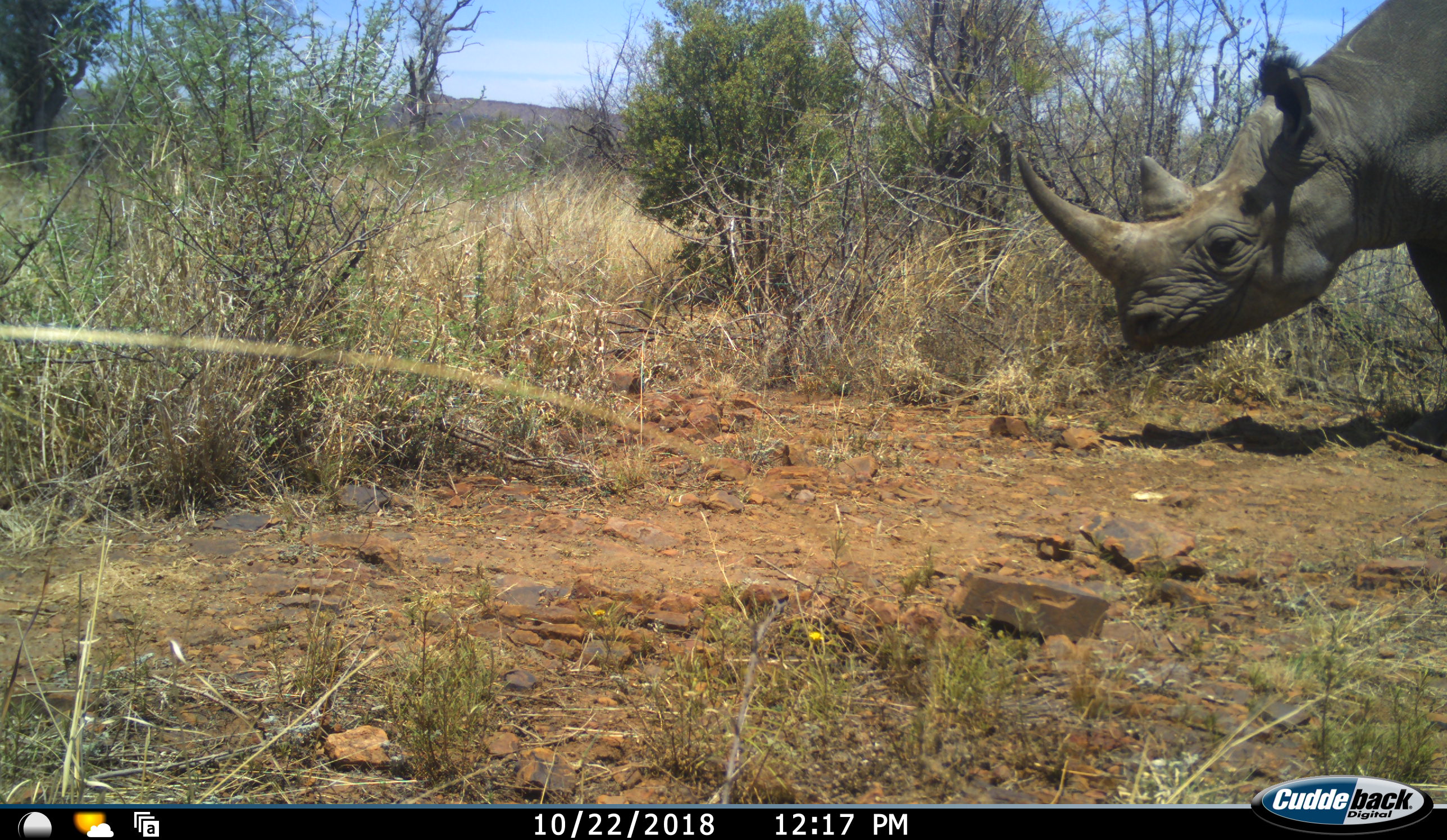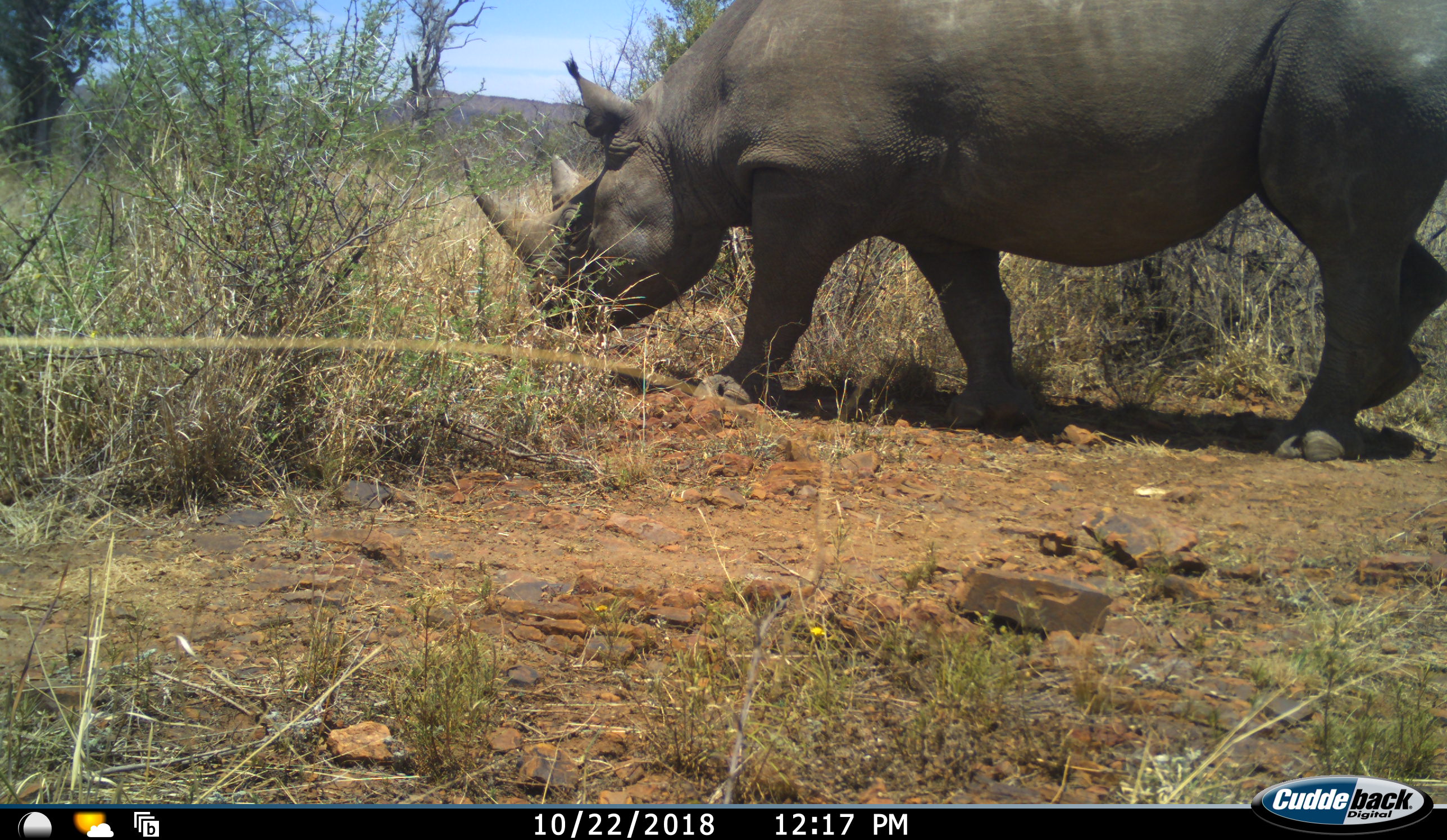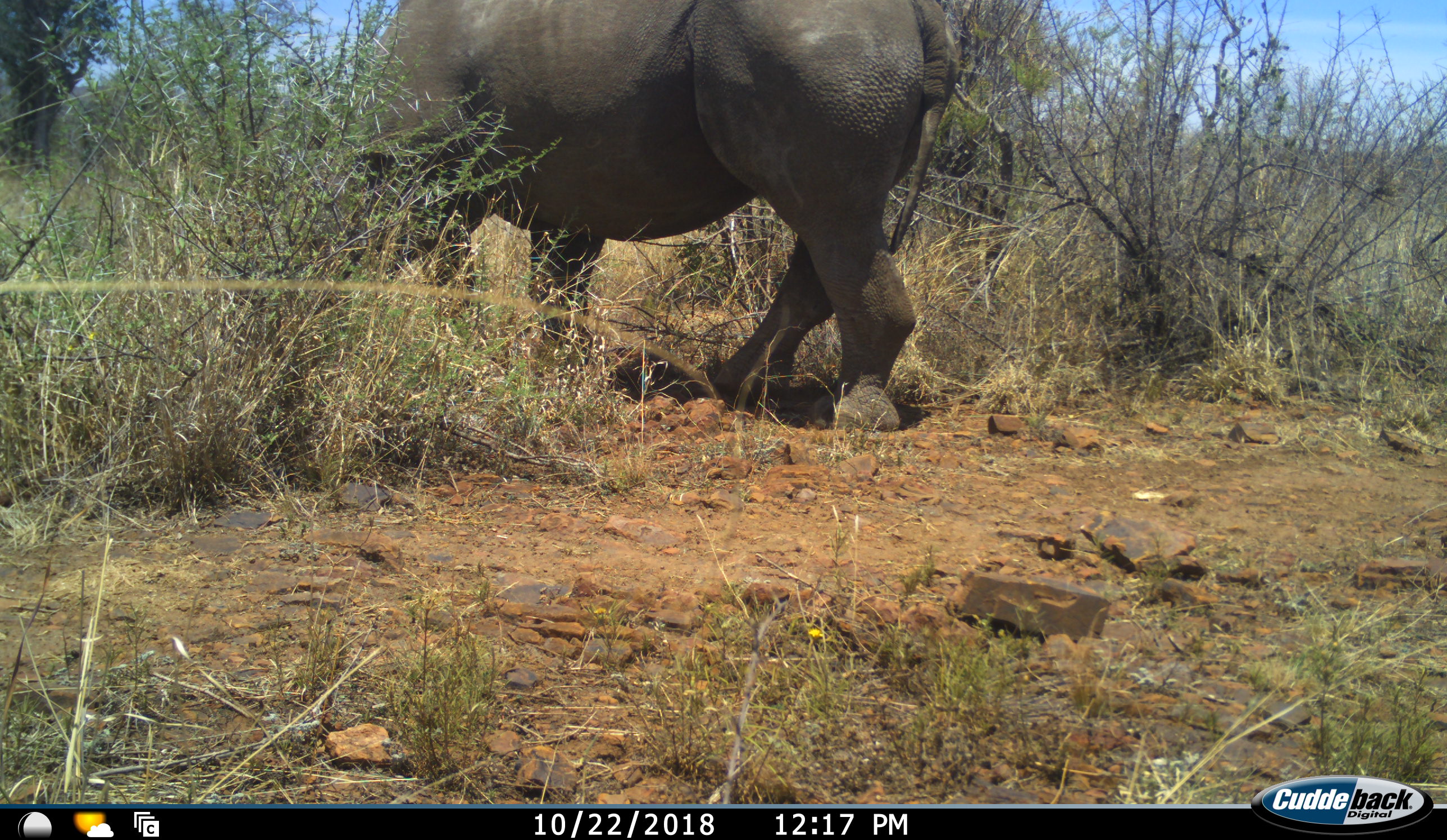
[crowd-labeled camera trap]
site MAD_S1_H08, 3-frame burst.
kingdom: Animalia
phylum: Chordata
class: Mammalia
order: Perissodactyla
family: Rhinocerotidae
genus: Diceros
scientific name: Diceros bicornis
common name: black rhinoceros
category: rhinocerosblack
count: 1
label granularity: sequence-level